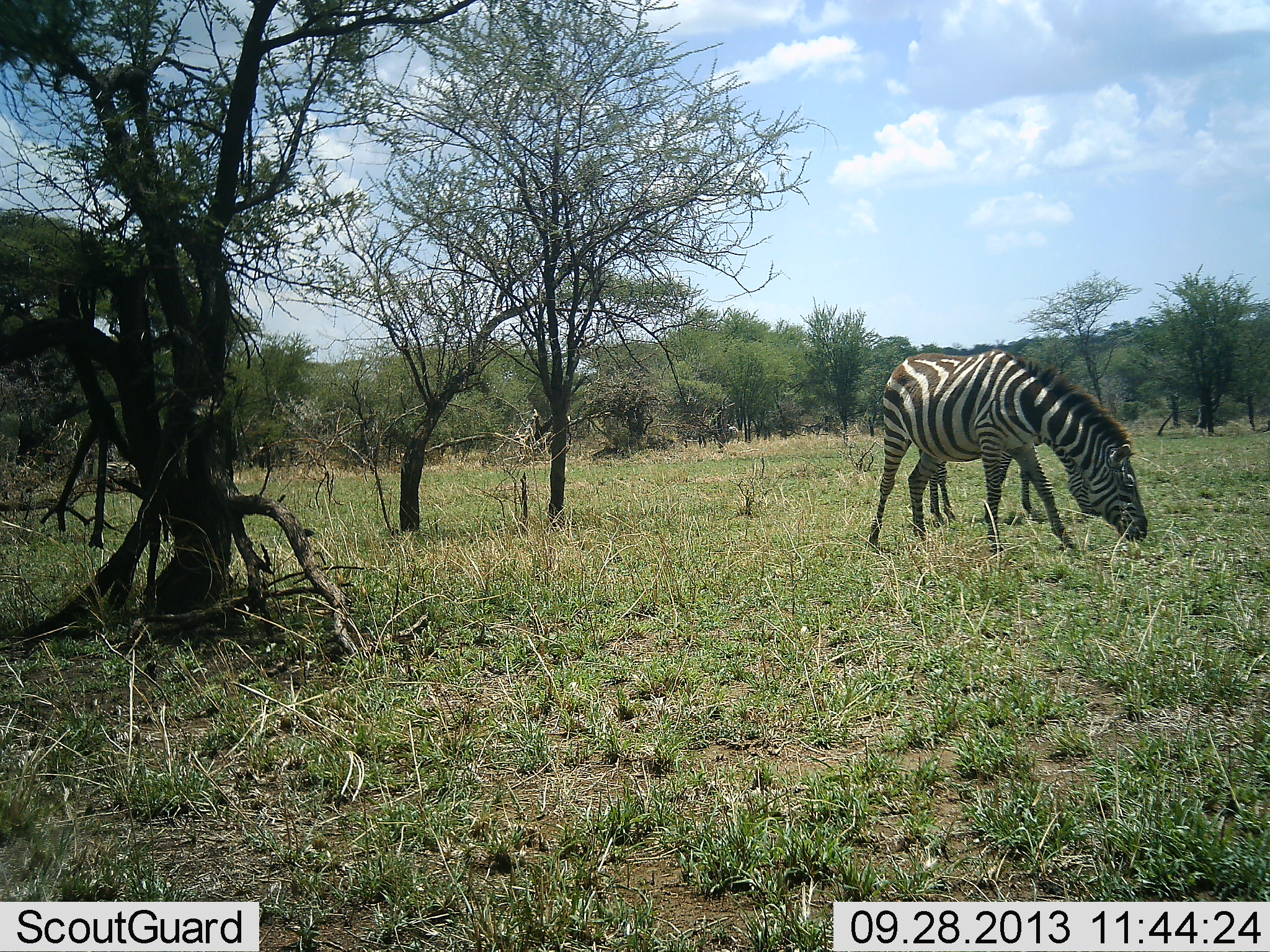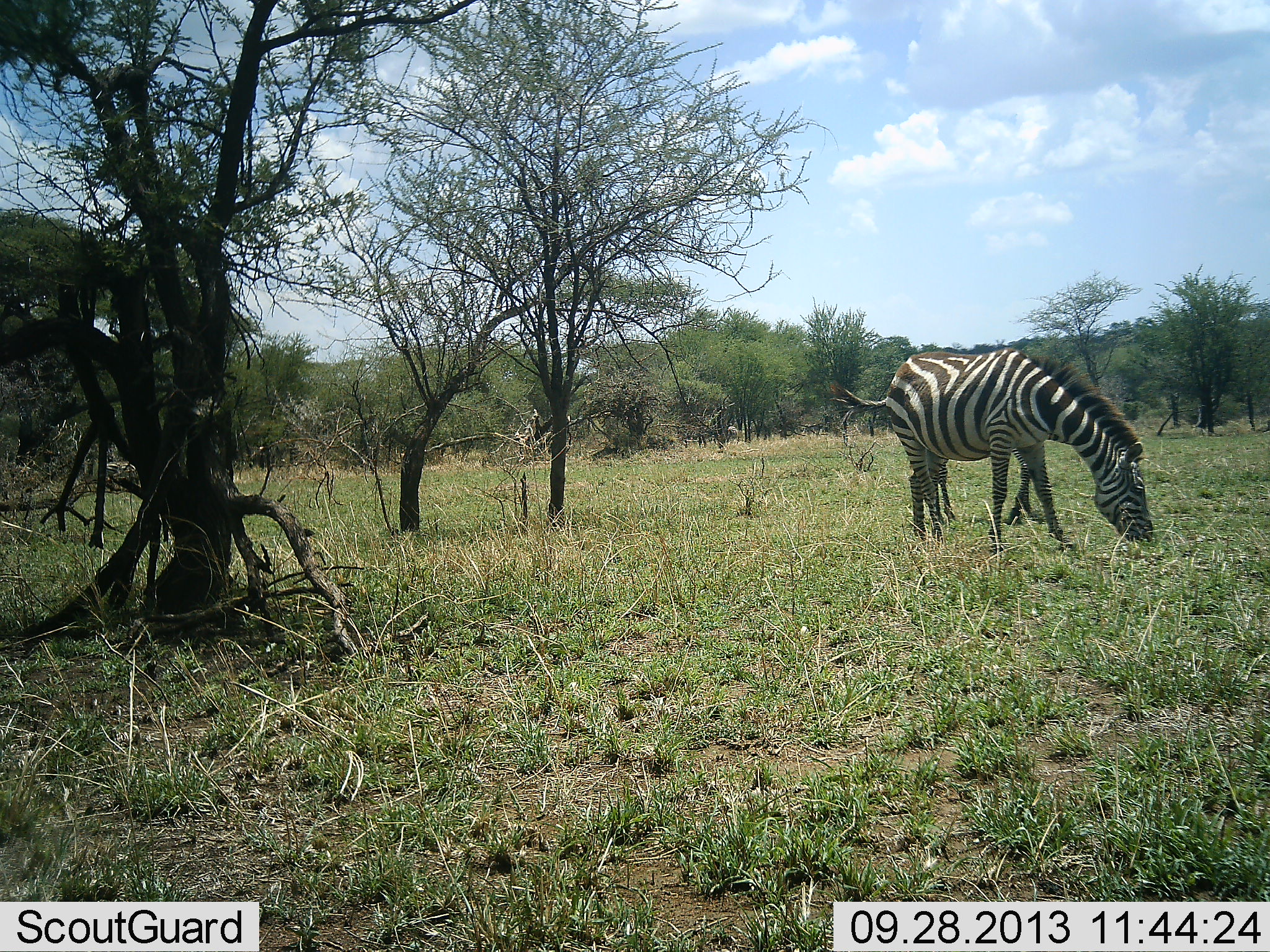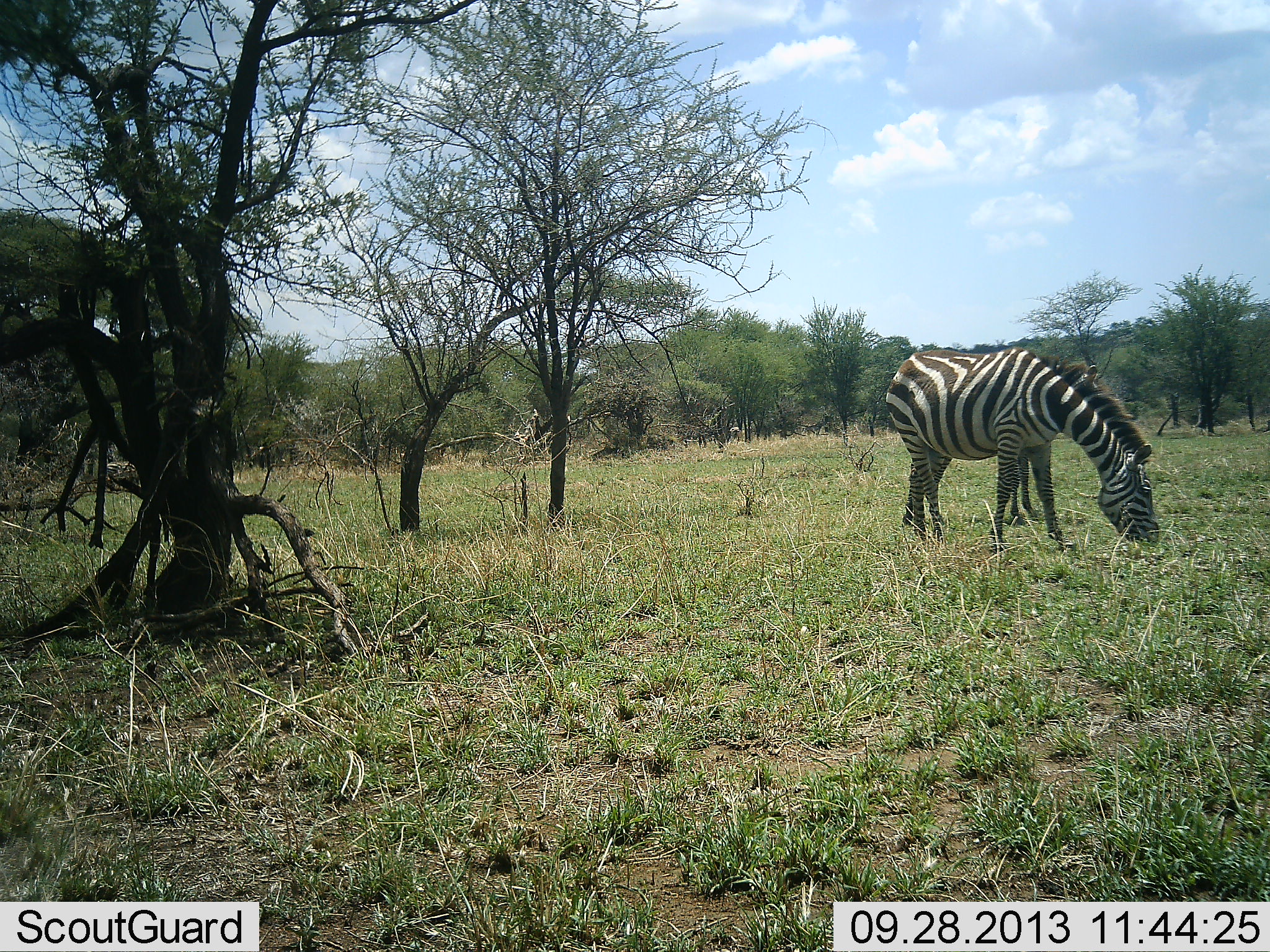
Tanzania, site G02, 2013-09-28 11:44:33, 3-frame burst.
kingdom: Animalia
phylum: Chordata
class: Mammalia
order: Perissodactyla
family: Equidae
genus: Equus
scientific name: Equus quagga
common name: plains zebra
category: zebra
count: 2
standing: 19%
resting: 0%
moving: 11%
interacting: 0%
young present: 8%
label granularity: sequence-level